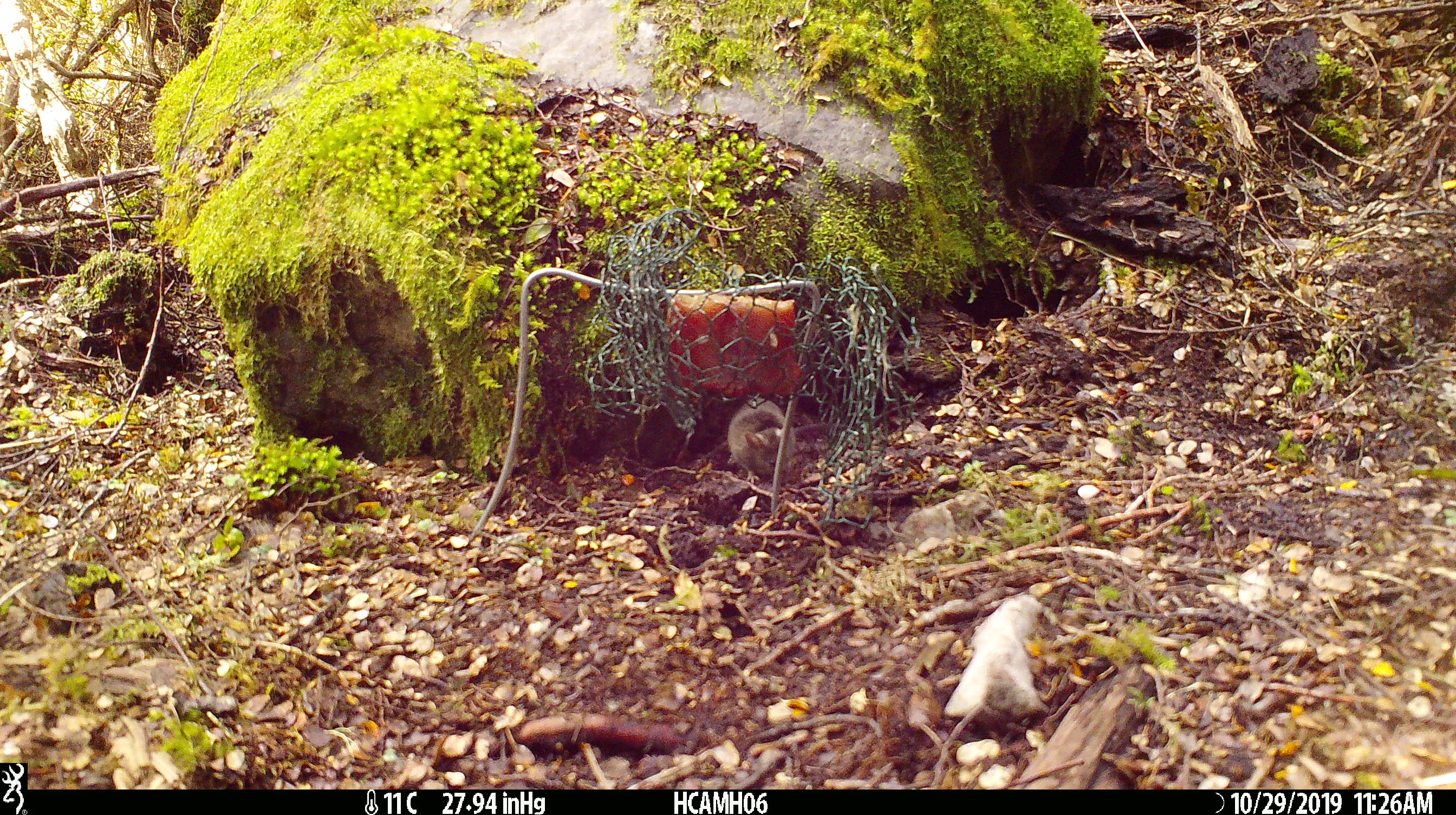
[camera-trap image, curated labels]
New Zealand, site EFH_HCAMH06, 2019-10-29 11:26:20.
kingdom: Animalia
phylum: Chordata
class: Mammalia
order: Rodentia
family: Muridae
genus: Mus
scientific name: Mus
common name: mouse